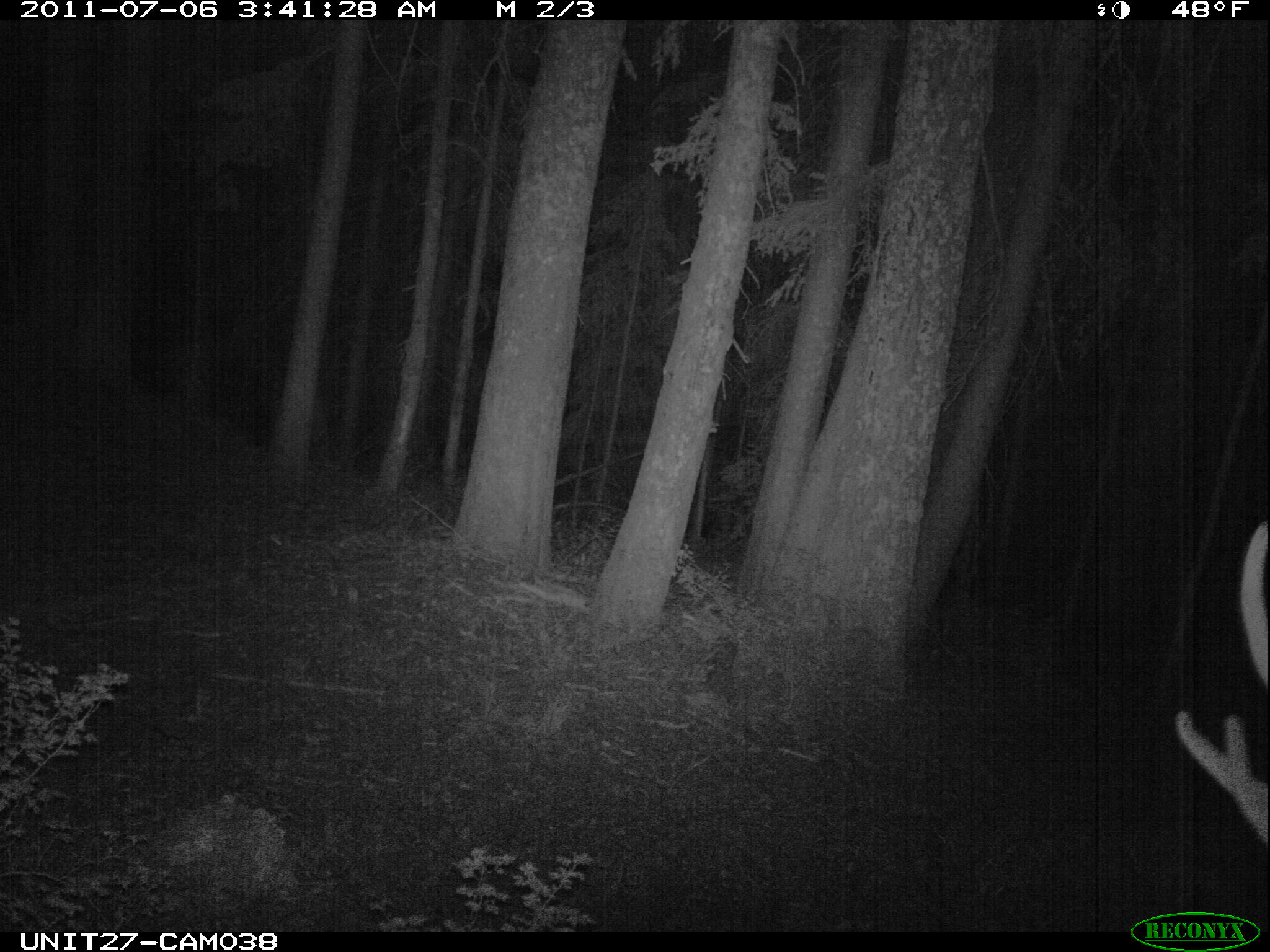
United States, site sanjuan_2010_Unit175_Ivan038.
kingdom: Animalia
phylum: Chordata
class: Mammalia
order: Artiodactyla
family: Cervidae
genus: Cervus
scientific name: Cervus elaphus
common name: red deer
Cervus elaphus (red deer).